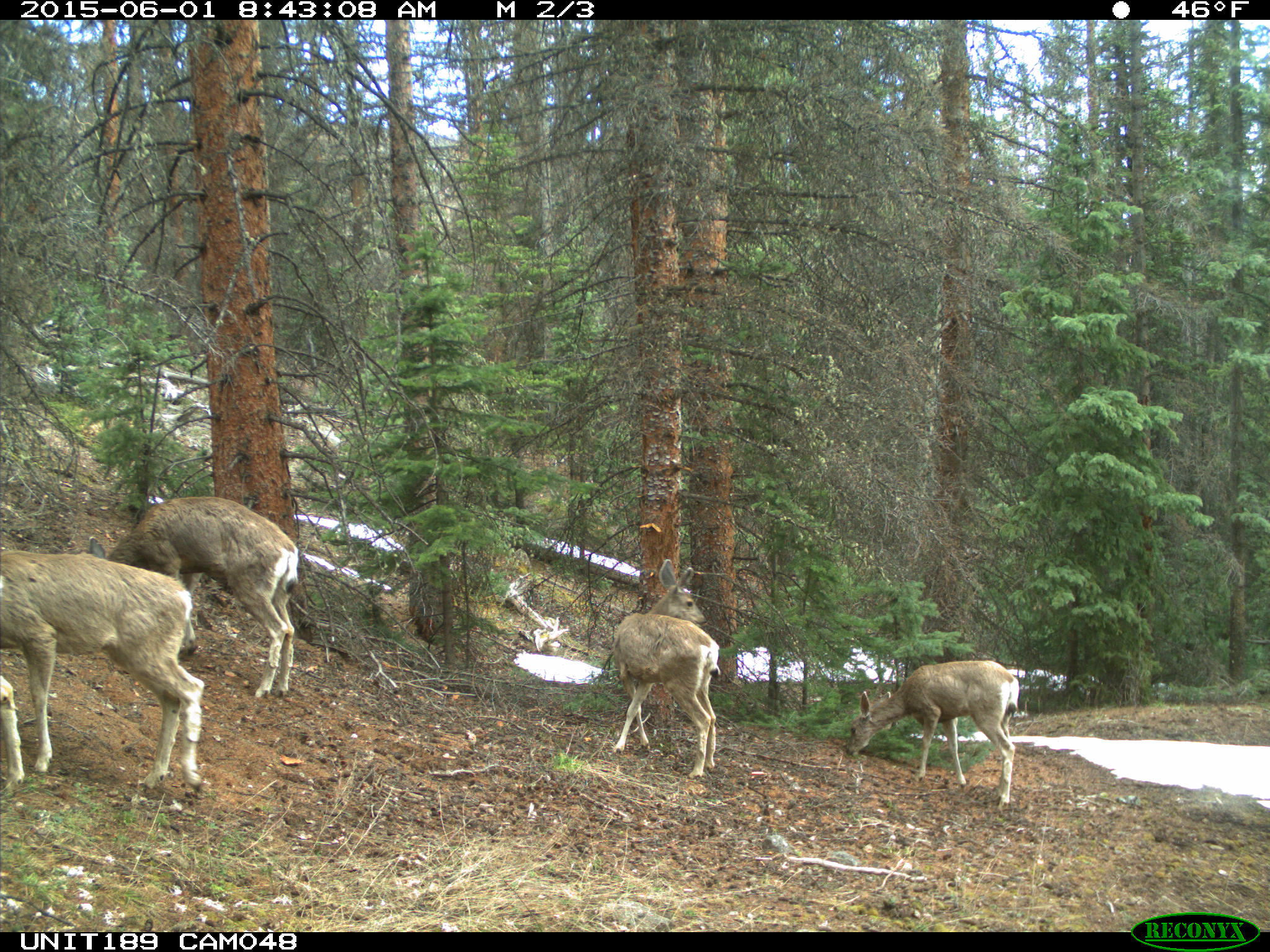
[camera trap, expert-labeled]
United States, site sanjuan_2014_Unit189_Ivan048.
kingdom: Animalia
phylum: Chordata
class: Mammalia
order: Artiodactyla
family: Cervidae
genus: Odocoileus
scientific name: Odocoileus hemionus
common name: mule deer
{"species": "Odocoileus hemionus (mule deer)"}